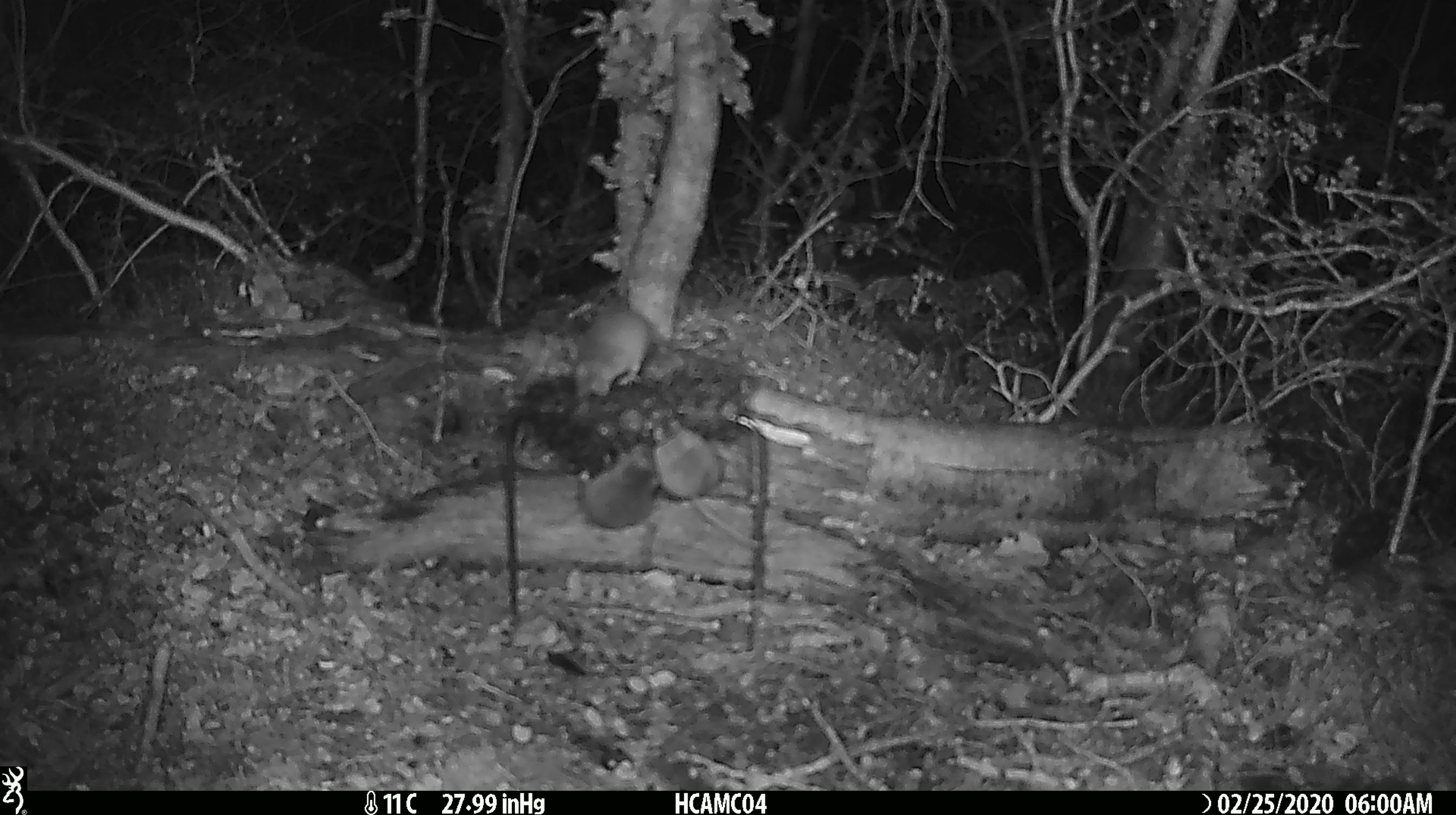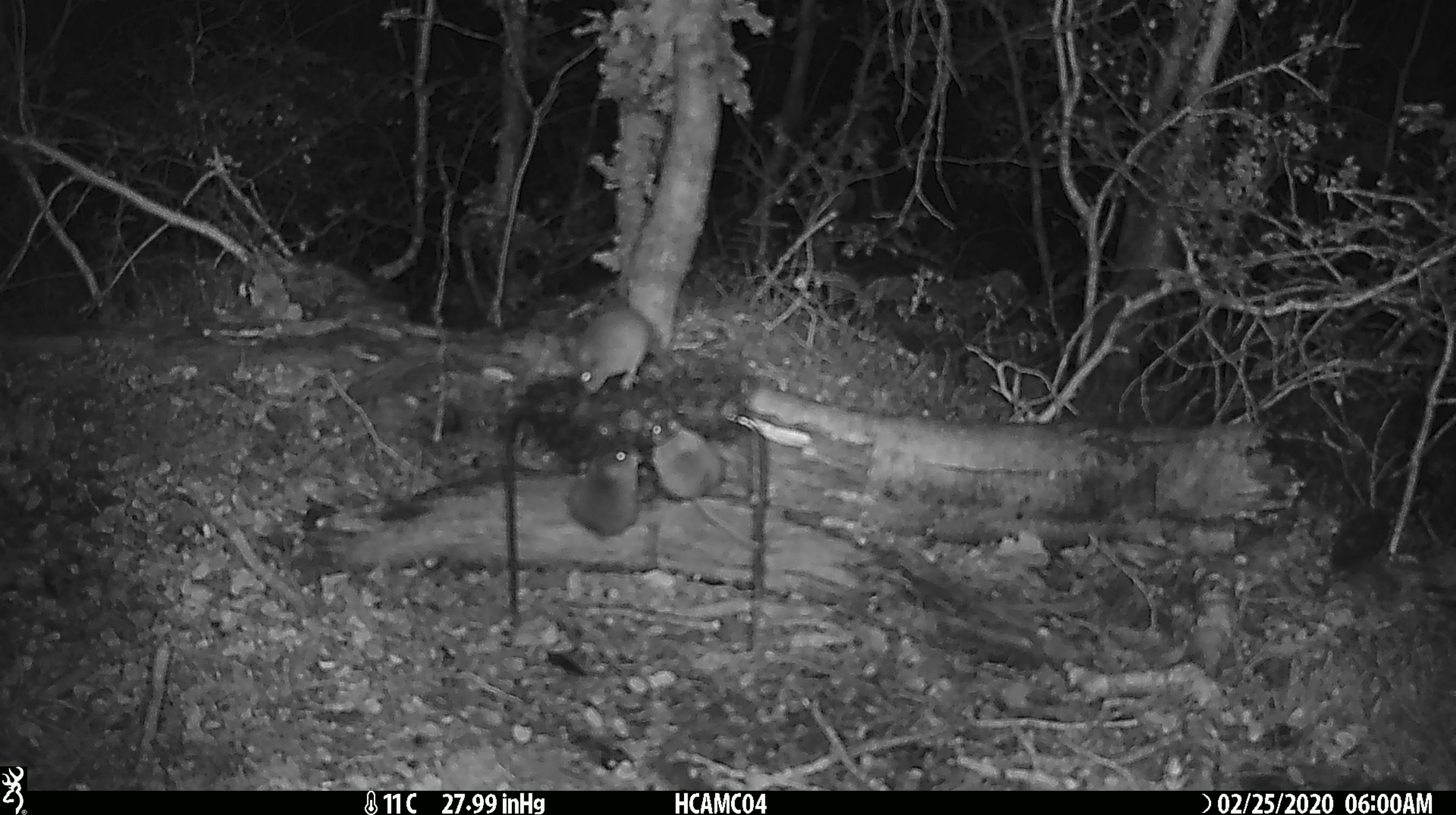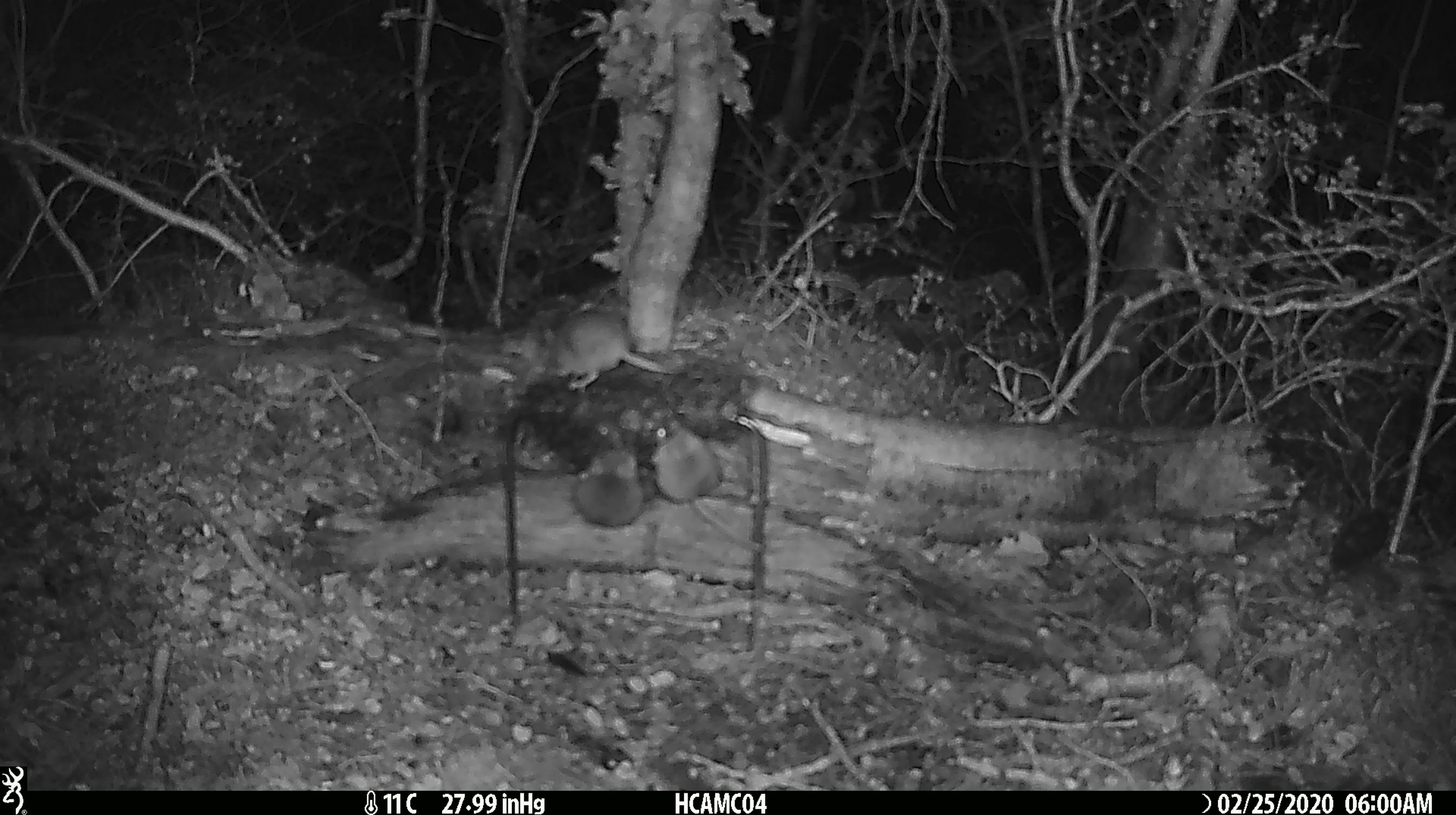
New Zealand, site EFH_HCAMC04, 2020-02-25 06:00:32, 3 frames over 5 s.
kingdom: Animalia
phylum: Chordata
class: Mammalia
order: Rodentia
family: Muridae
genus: Mus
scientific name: Mus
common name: mouse